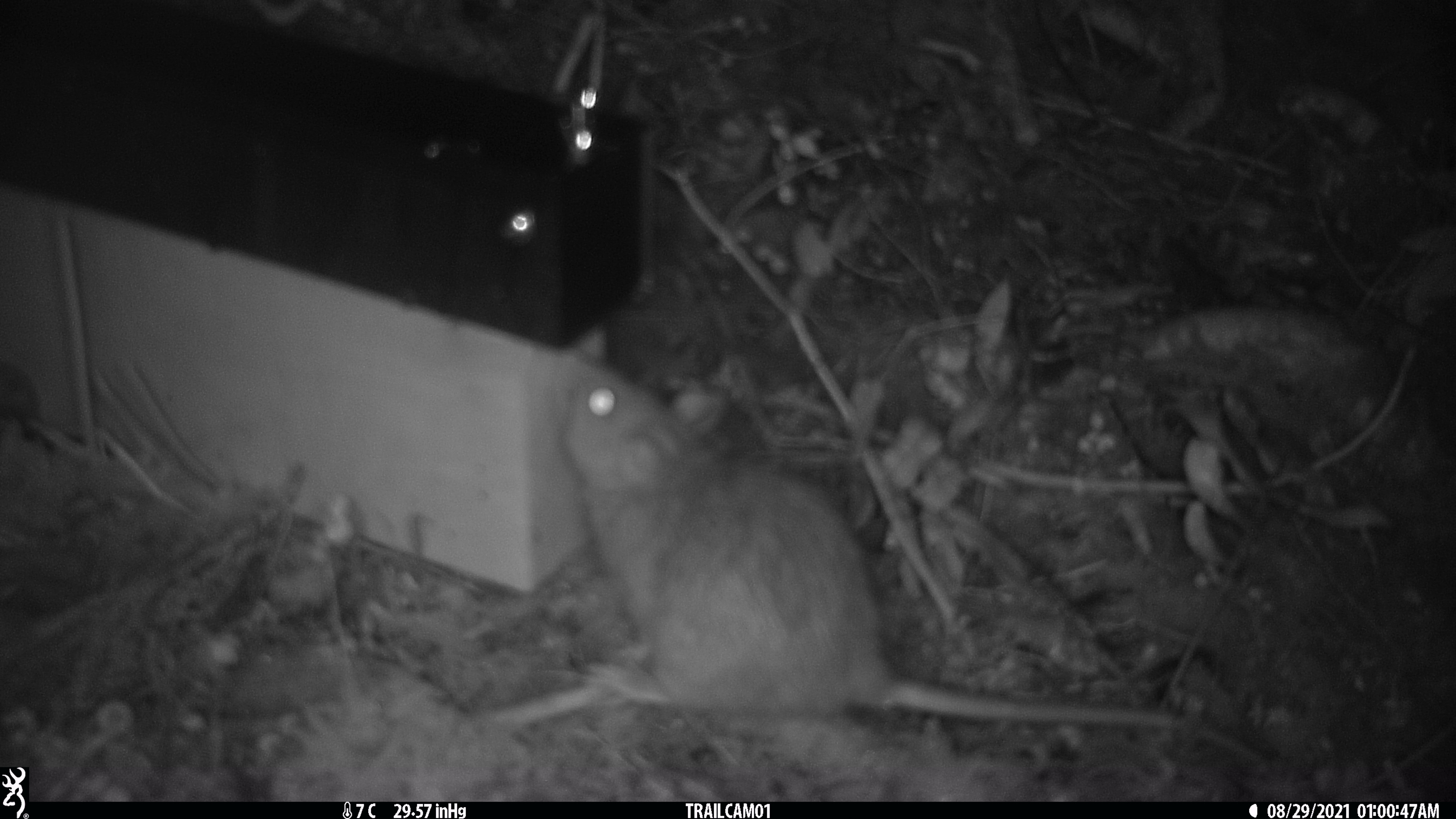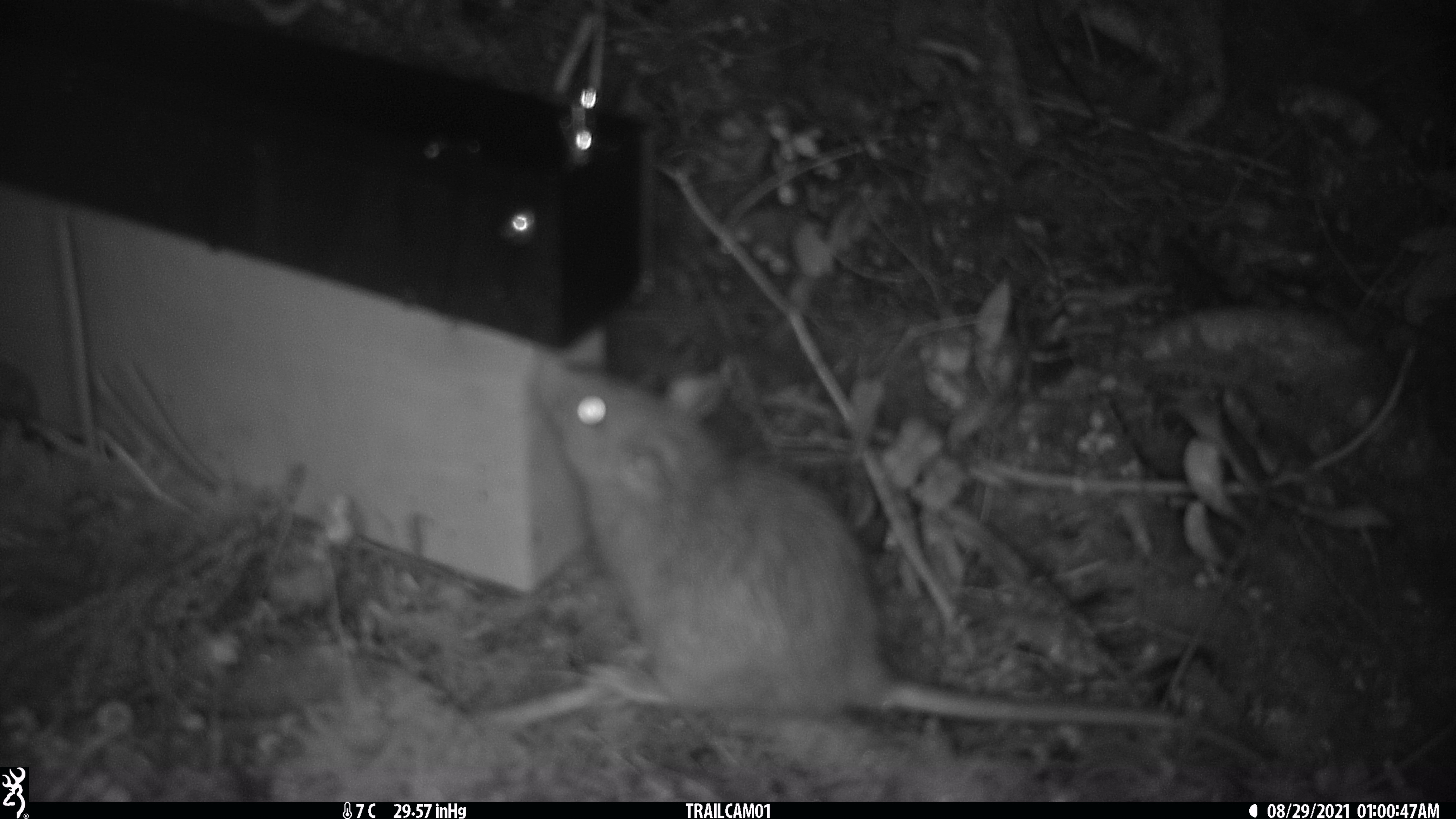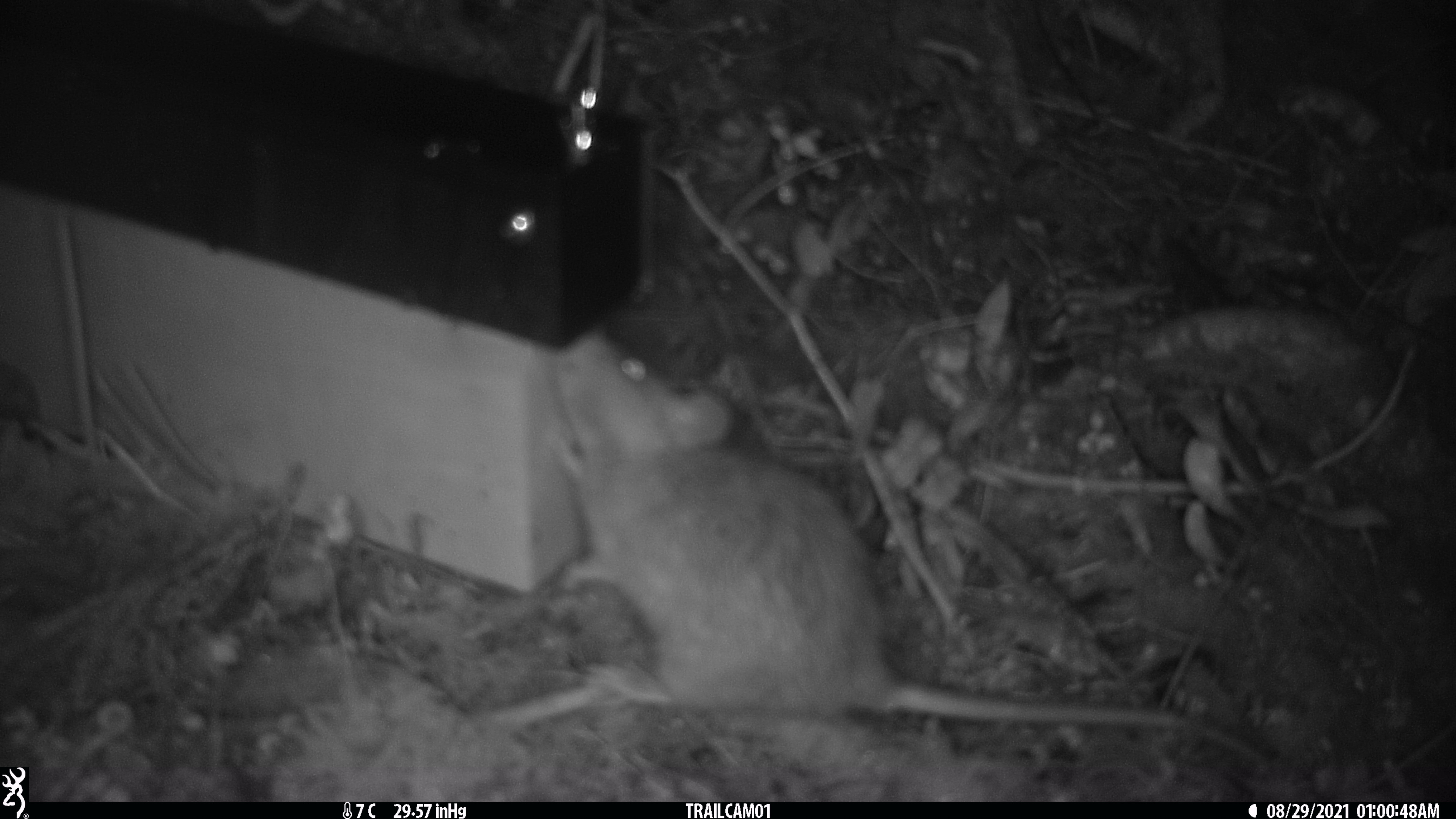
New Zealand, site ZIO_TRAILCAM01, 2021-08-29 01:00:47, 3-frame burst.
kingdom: Animalia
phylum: Chordata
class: Mammalia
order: Rodentia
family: Muridae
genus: Rattus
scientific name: Rattus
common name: rat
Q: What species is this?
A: Rat (Rattus).